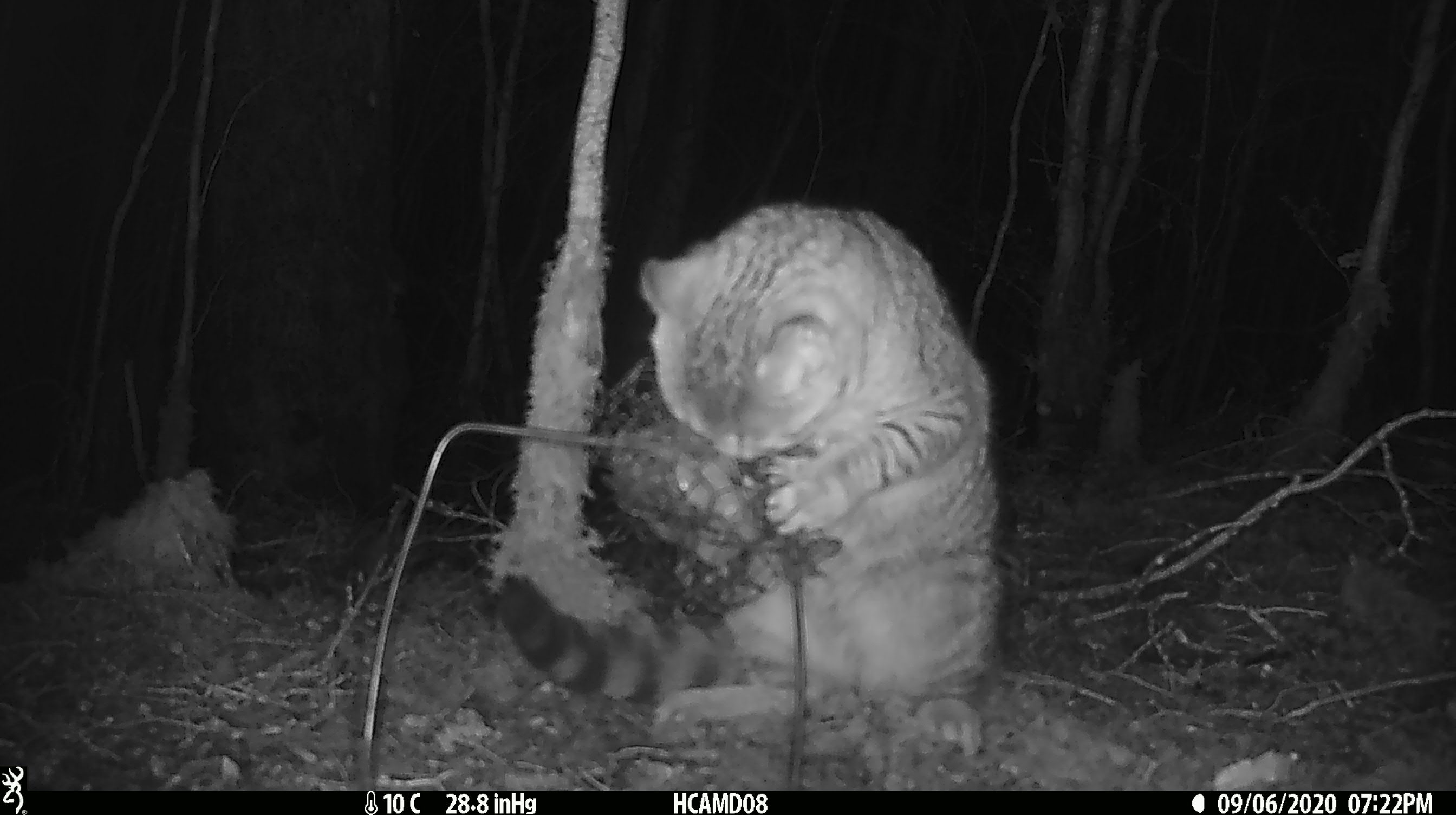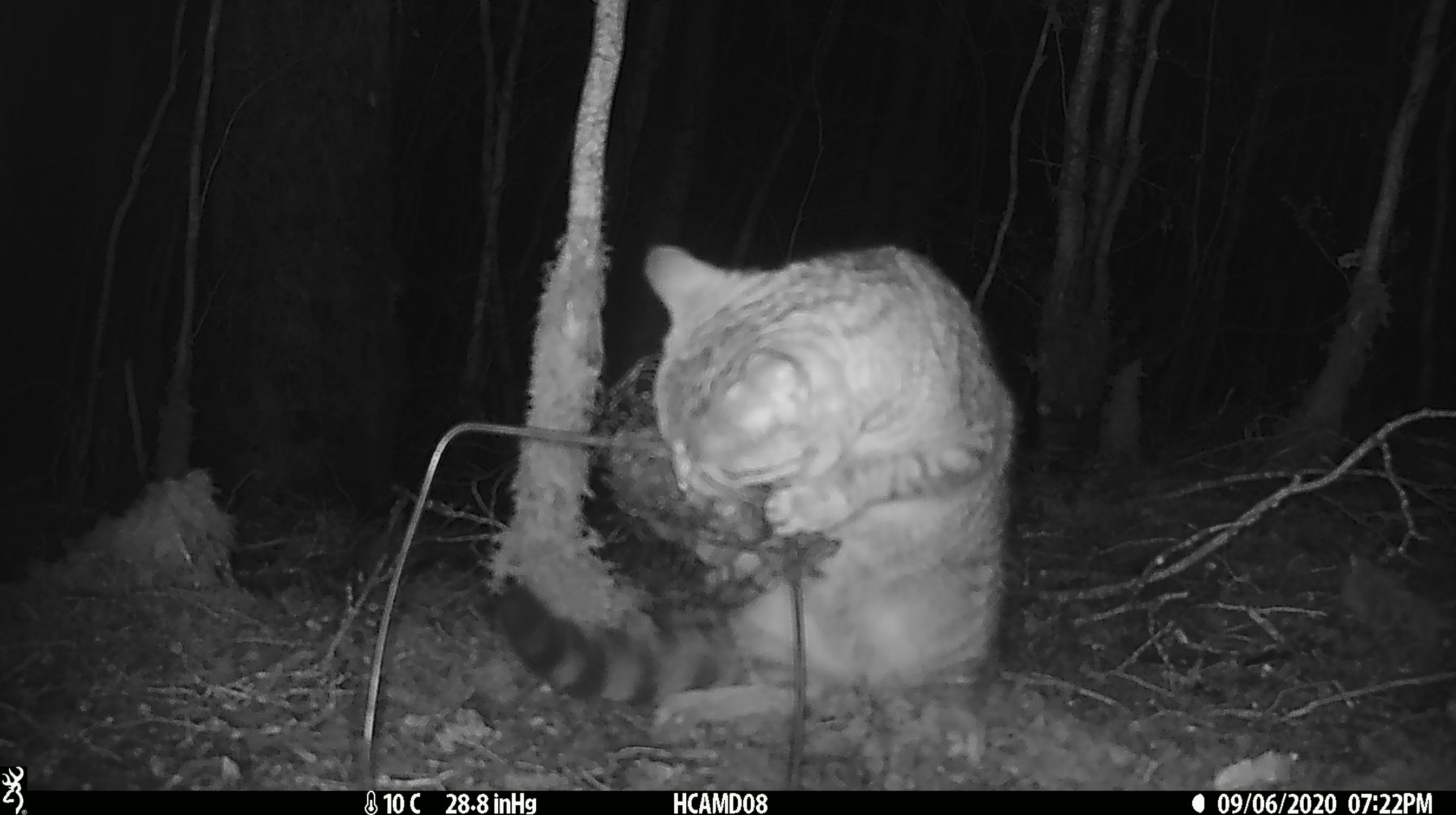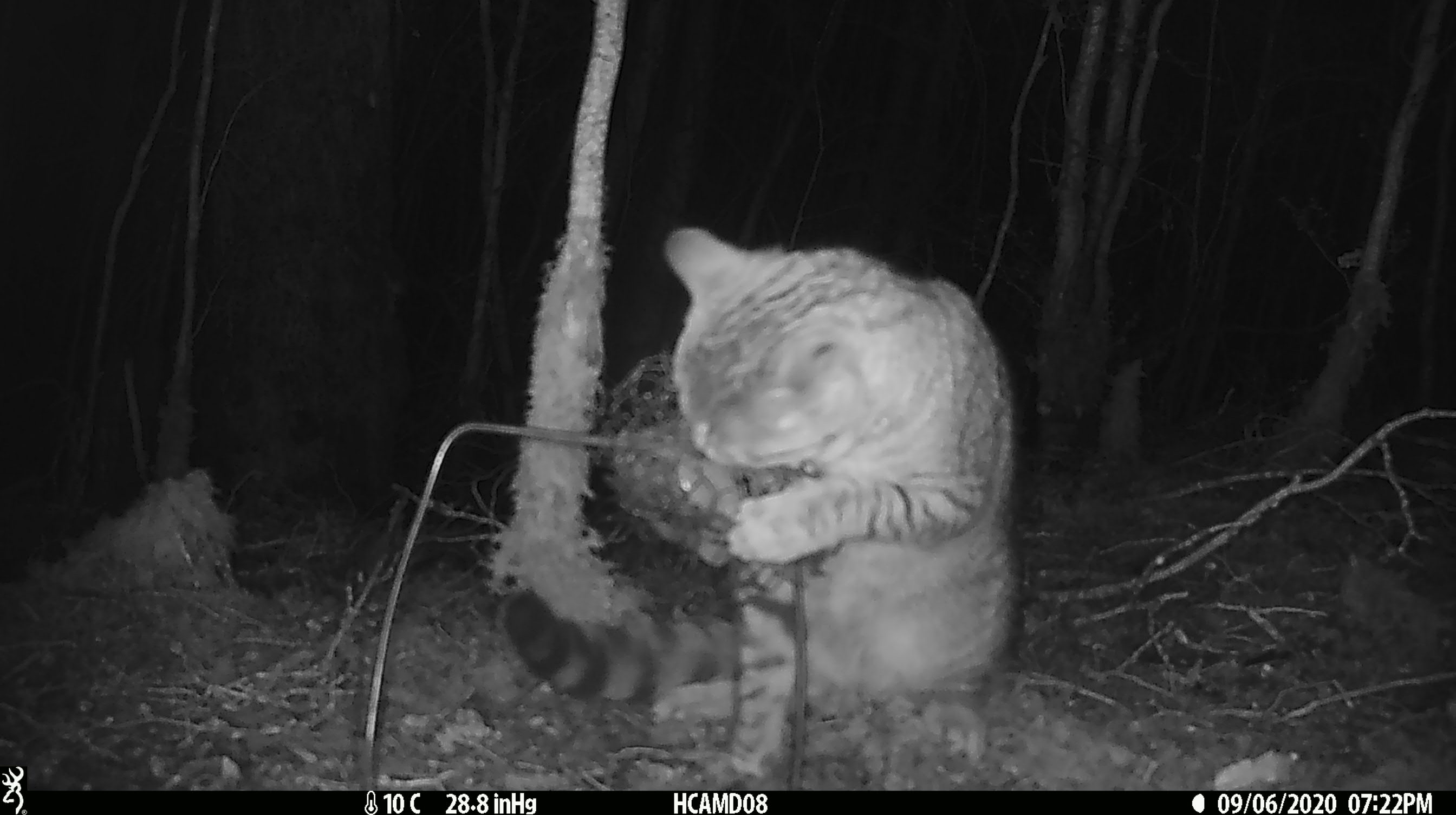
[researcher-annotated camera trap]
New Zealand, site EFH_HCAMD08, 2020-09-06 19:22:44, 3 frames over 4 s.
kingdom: Animalia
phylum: Chordata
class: Mammalia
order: Carnivora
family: Felidae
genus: Felis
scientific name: Felis catus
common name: domestic cat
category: cat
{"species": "cat (domestic cat) (Felis catus)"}